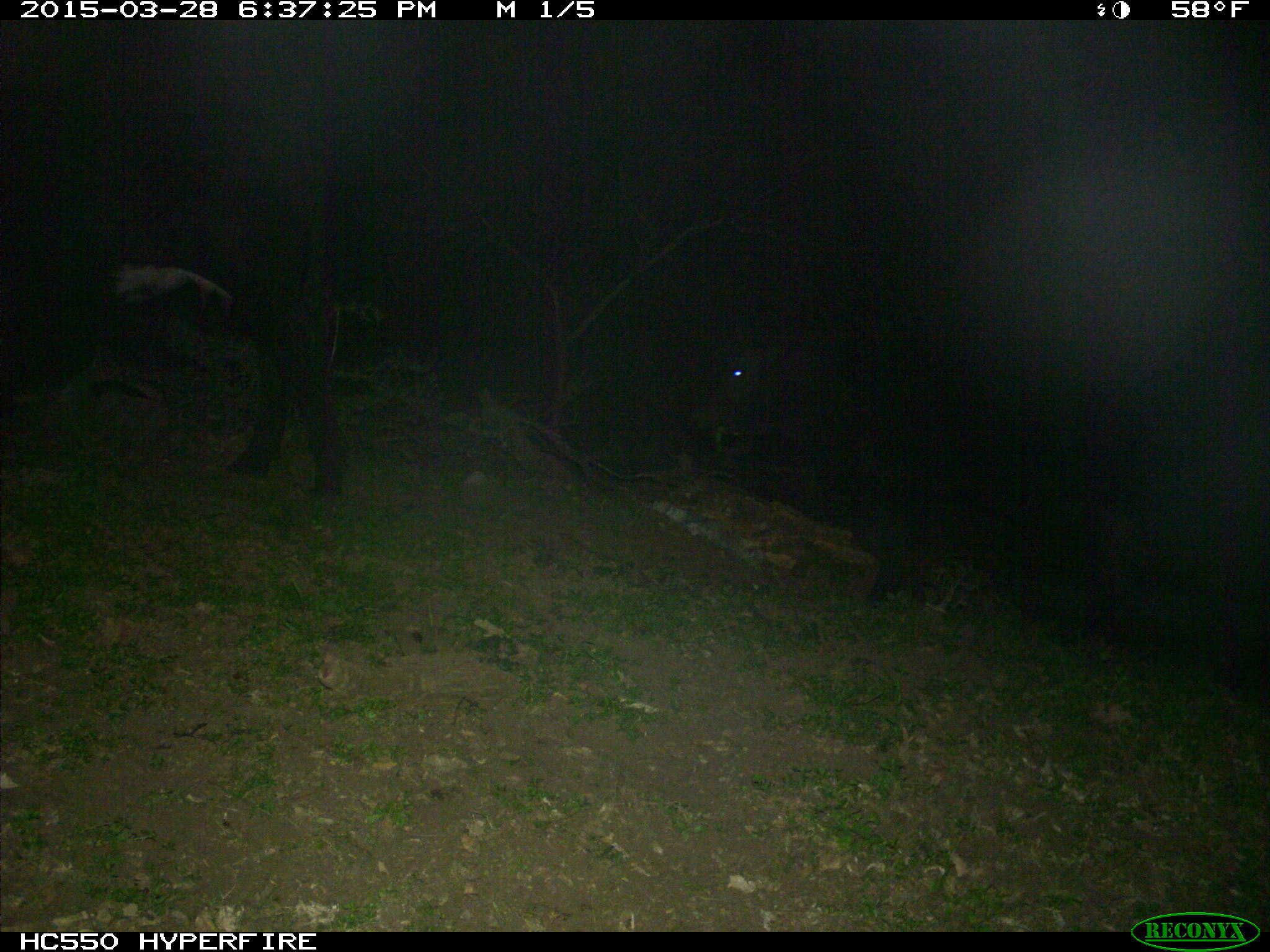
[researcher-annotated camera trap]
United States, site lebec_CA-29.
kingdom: Animalia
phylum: Chordata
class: Mammalia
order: Artiodactyla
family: Bovidae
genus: Bos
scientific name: Bos taurus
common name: domestic cow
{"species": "Bos taurus (domestic cow)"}